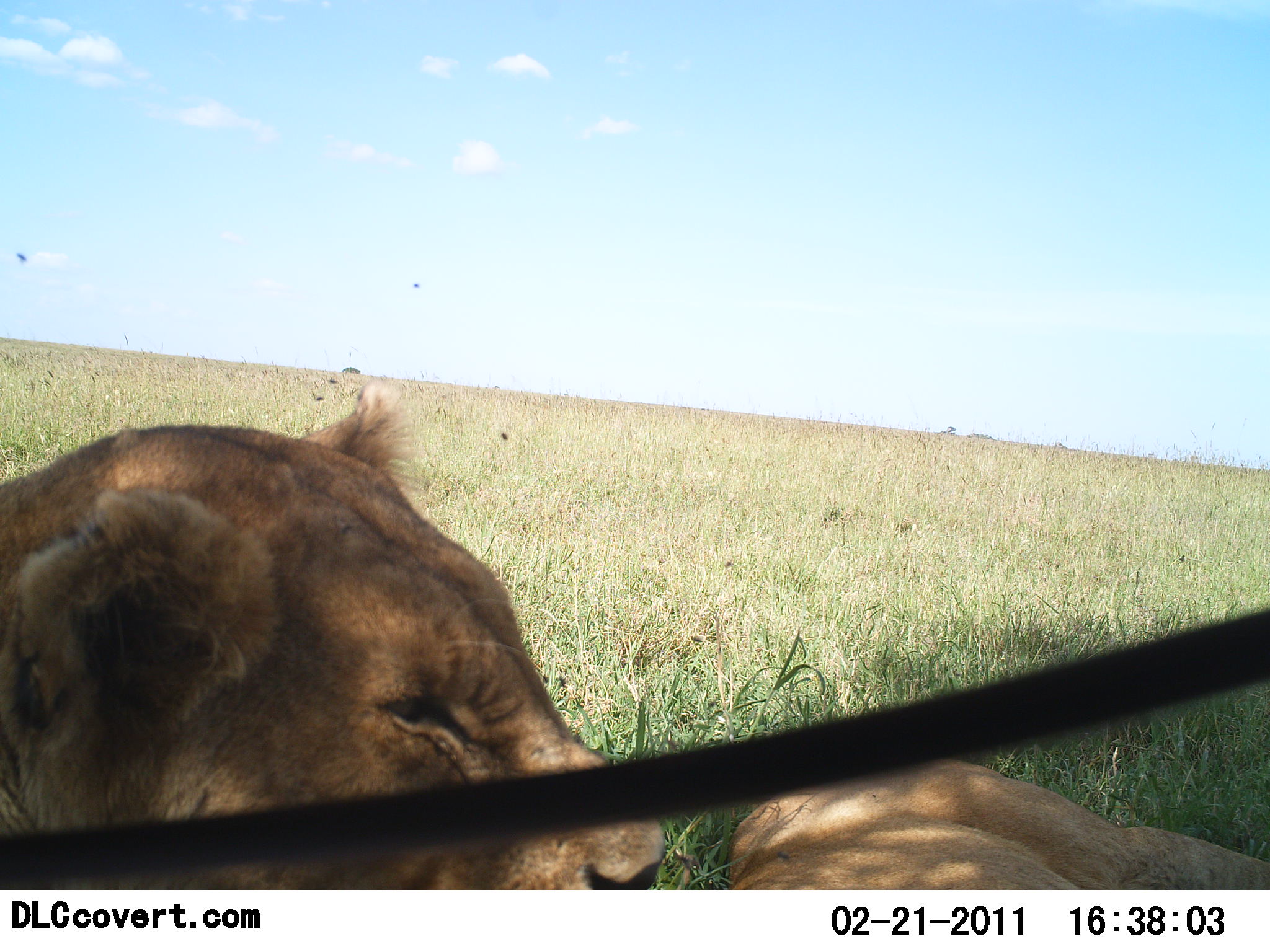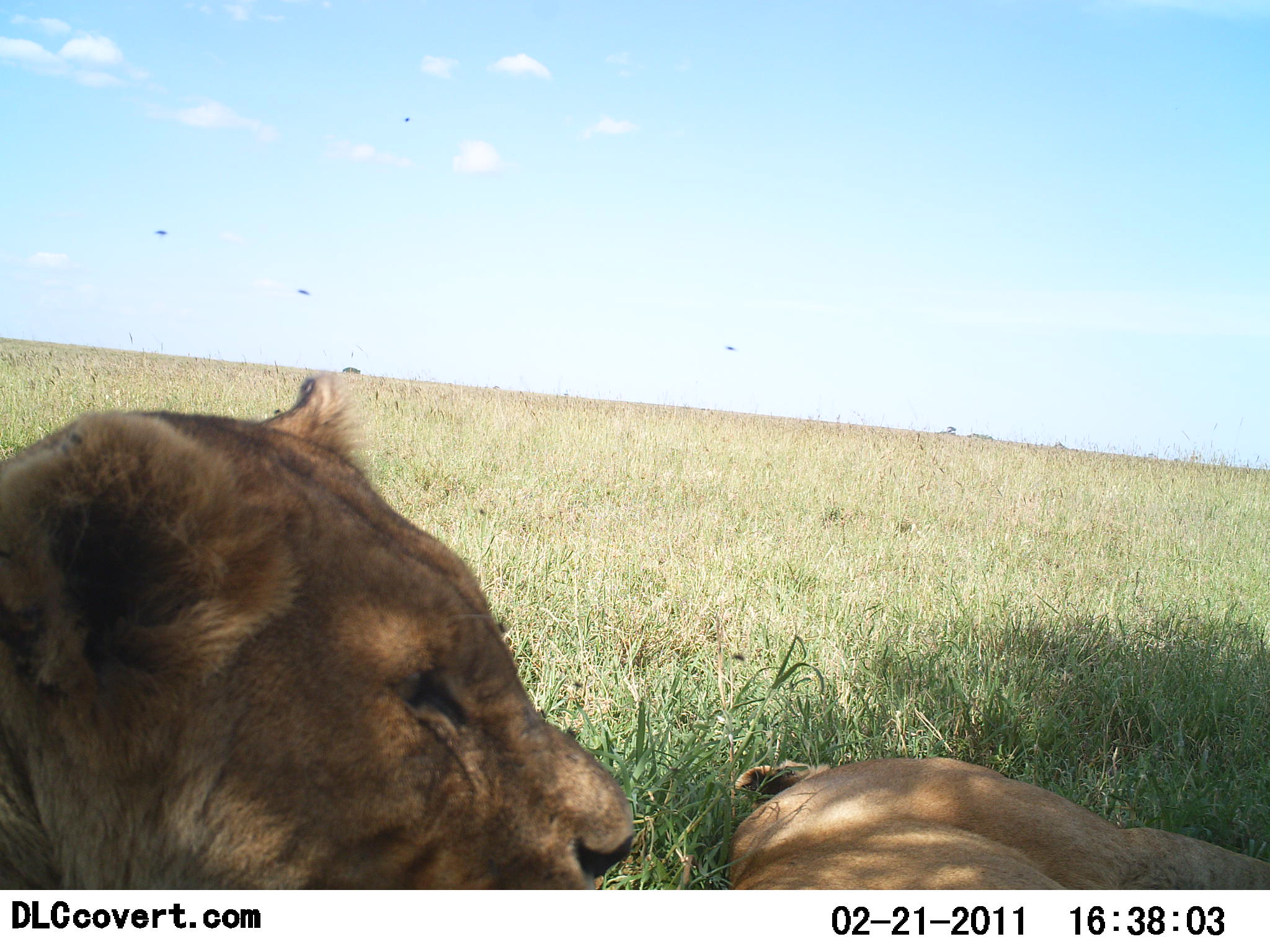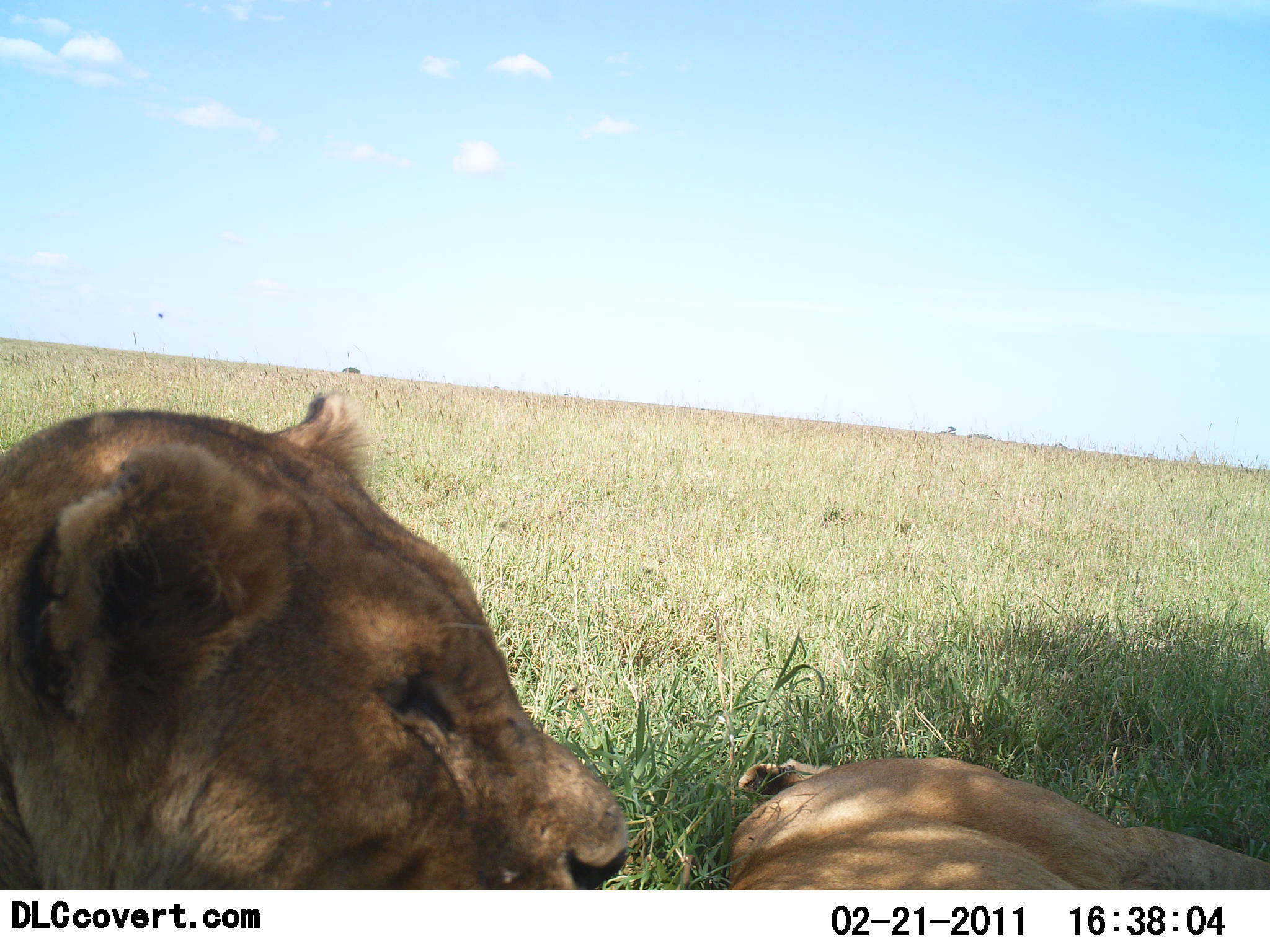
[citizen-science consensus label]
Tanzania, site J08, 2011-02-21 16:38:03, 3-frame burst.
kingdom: Animalia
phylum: Chordata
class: Mammalia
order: Carnivora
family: Felidae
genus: Panthera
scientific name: Panthera leo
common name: lion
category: lionfemale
Lionfemale (lion) (Panthera leo), count 2. Behavior (volunteer vote fractions): standing 0%, resting 100%, moving 0%, interacting 0%. Young present (vote fraction): 0%. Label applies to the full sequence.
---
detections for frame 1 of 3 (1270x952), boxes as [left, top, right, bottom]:
animal: [0, 383, 664, 890]; [724, 753, 1269, 889]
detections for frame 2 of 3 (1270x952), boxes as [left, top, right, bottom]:
animal: [0, 373, 636, 891]; [722, 756, 1269, 889]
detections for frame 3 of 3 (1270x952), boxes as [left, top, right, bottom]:
animal: [0, 391, 632, 891]; [721, 757, 1268, 889]